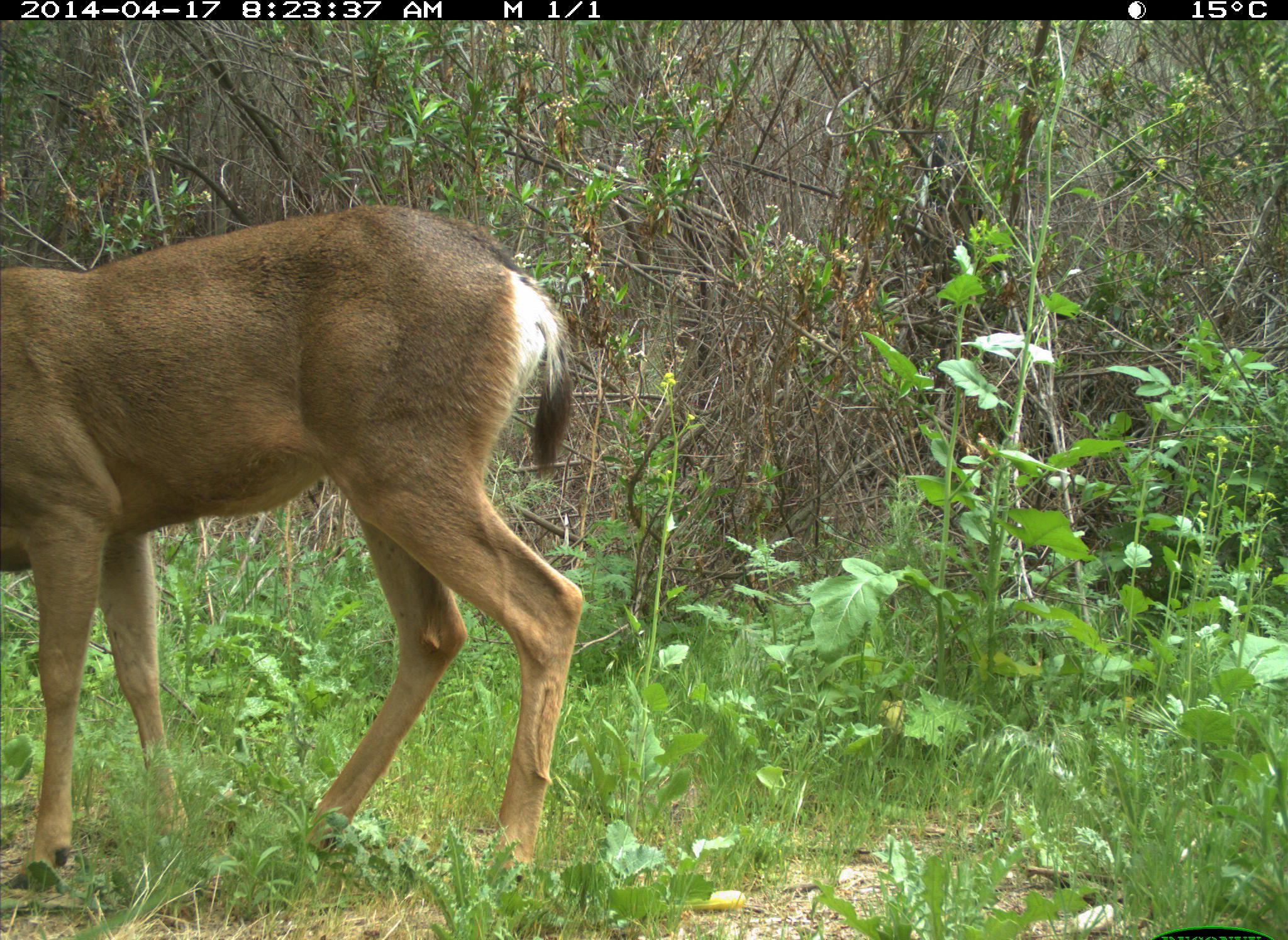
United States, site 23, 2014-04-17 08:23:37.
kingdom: Animalia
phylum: Chordata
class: Mammalia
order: Artiodactyla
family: Cervidae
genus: Odocoileus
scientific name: Odocoileus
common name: deer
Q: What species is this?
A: Deer (Odocoileus).